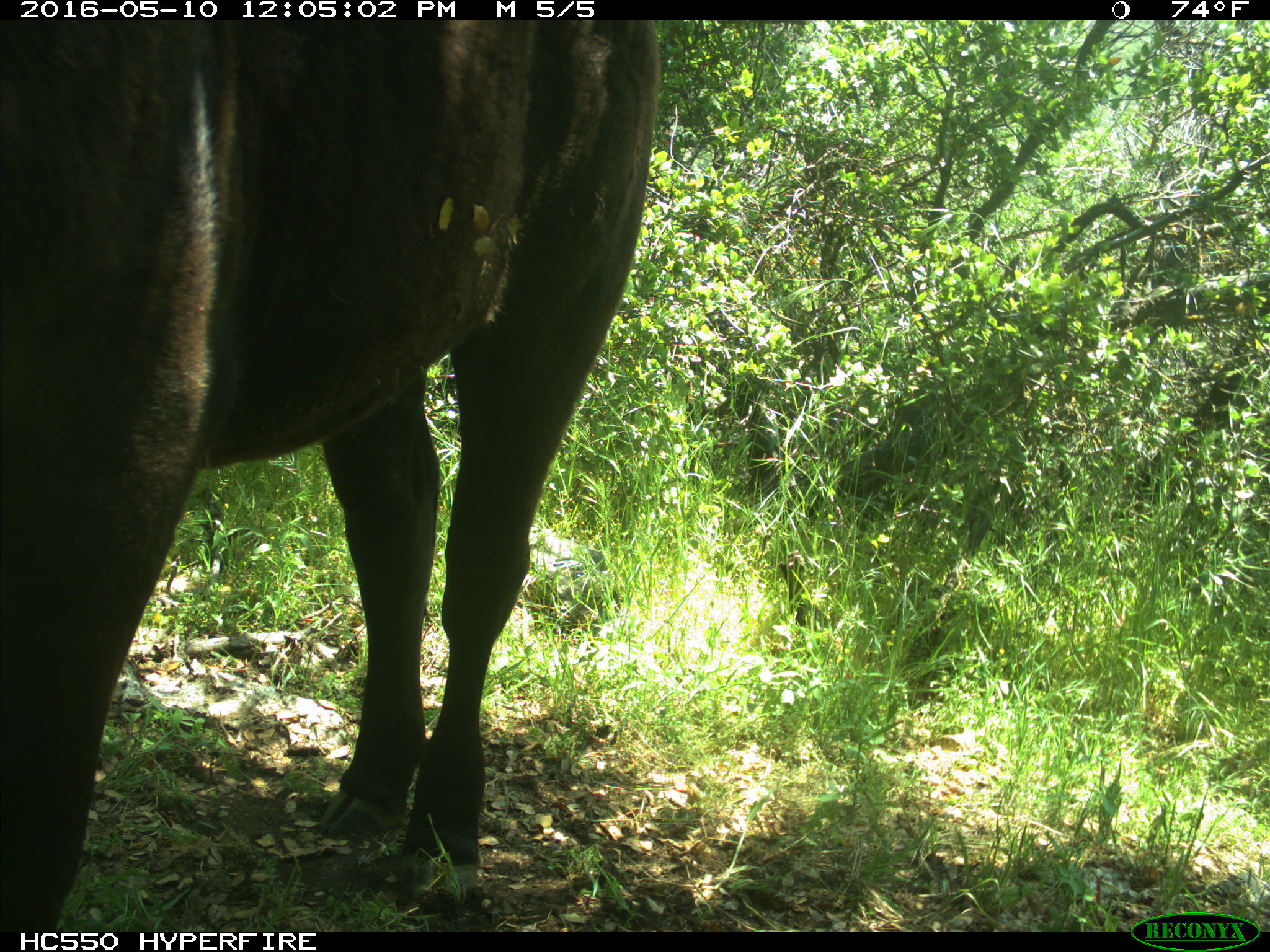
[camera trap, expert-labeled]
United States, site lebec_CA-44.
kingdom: Animalia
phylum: Chordata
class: Mammalia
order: Artiodactyla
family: Bovidae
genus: Bos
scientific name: Bos taurus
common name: domestic cow